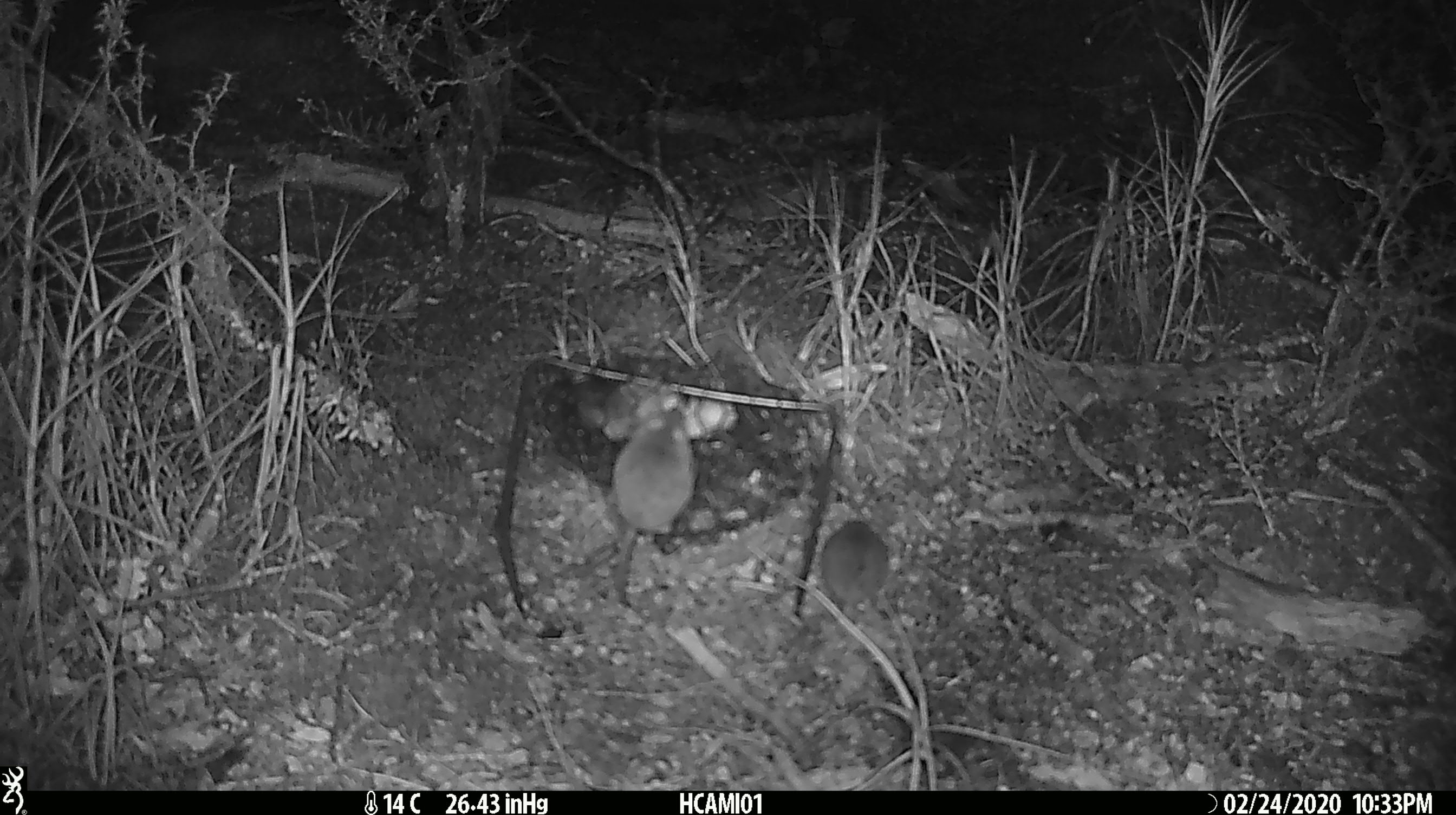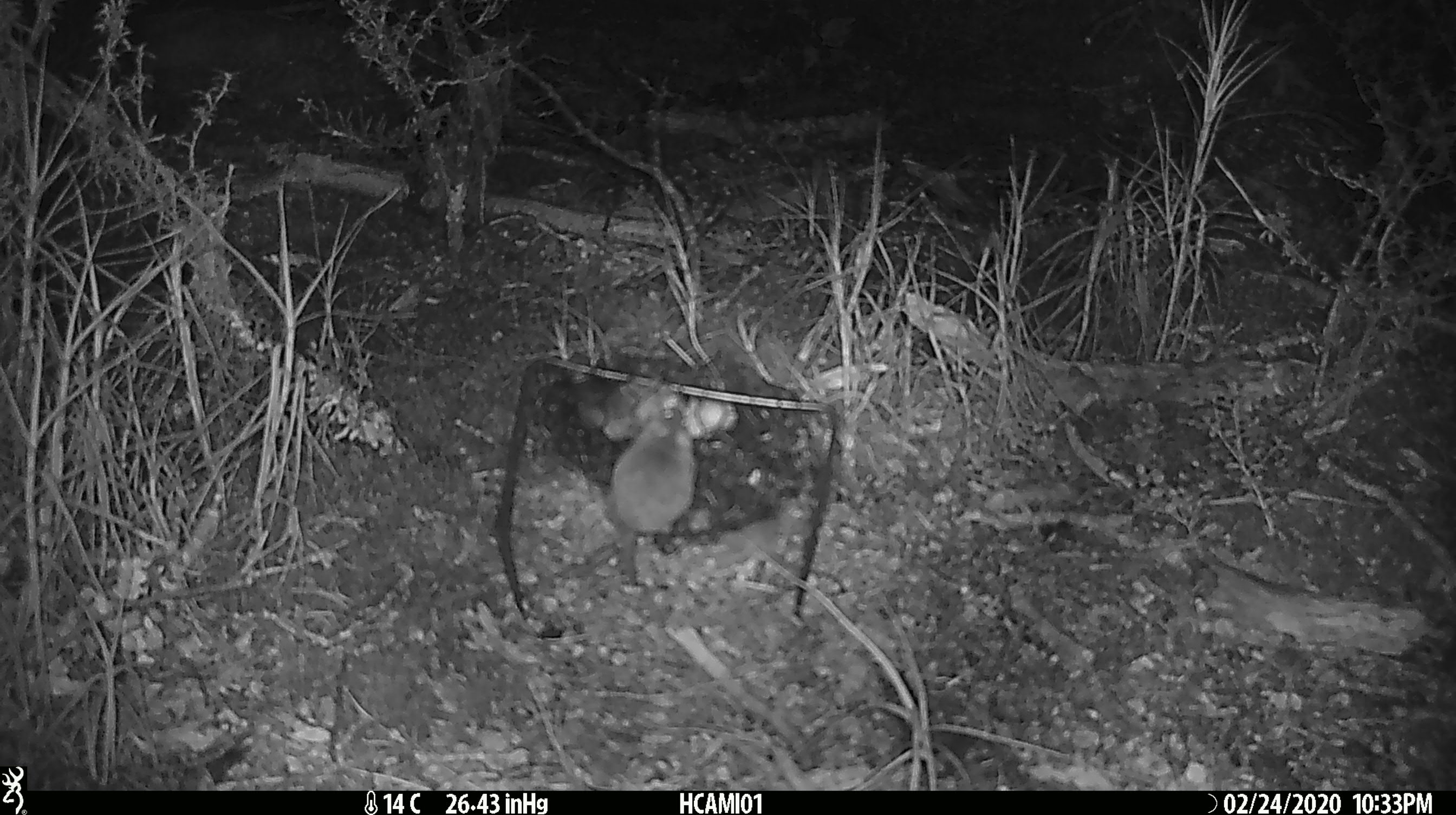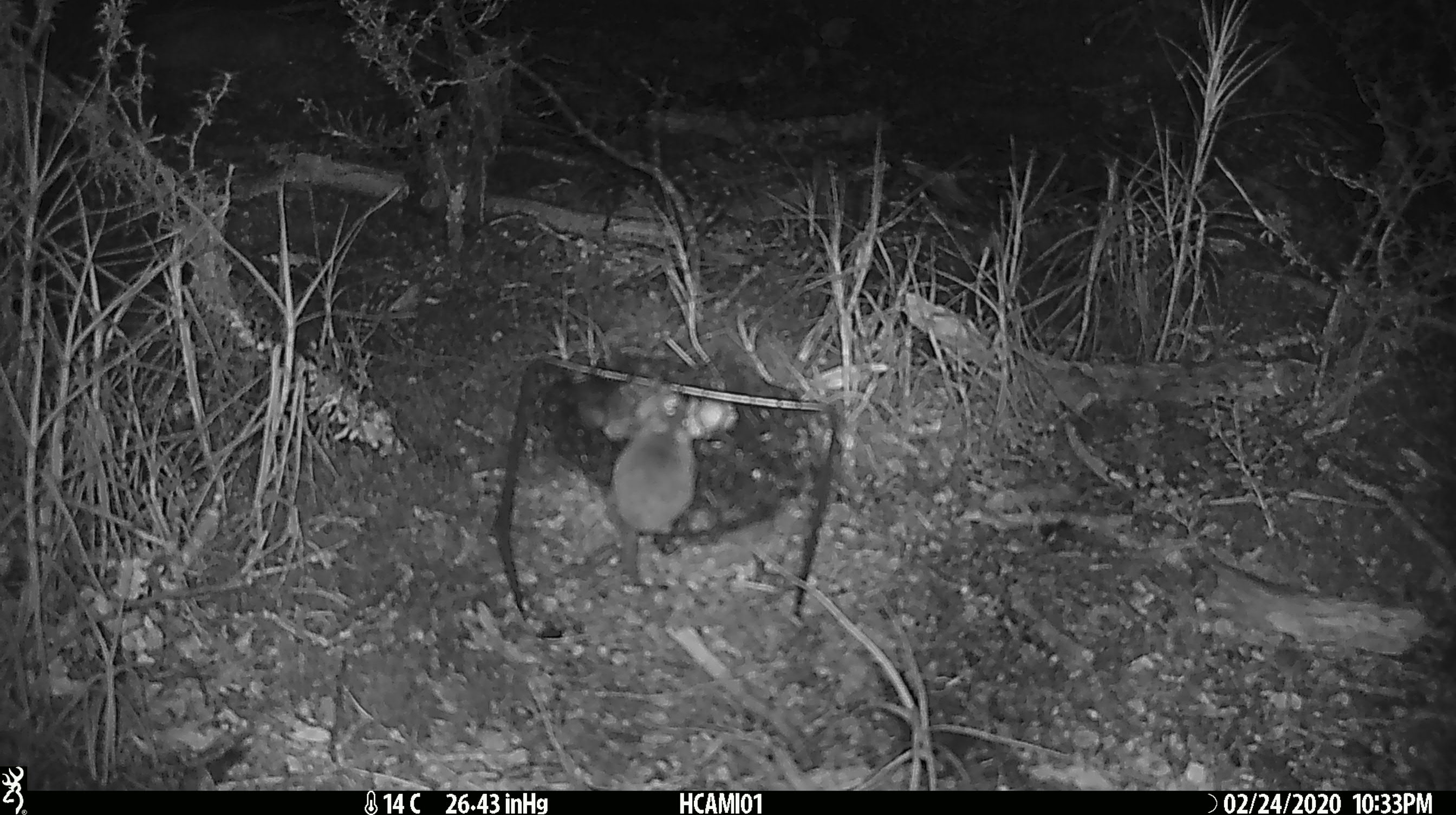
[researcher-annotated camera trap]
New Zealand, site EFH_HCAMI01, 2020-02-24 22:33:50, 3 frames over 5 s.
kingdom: Animalia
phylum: Chordata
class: Mammalia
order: Rodentia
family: Muridae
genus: Mus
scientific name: Mus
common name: mouse